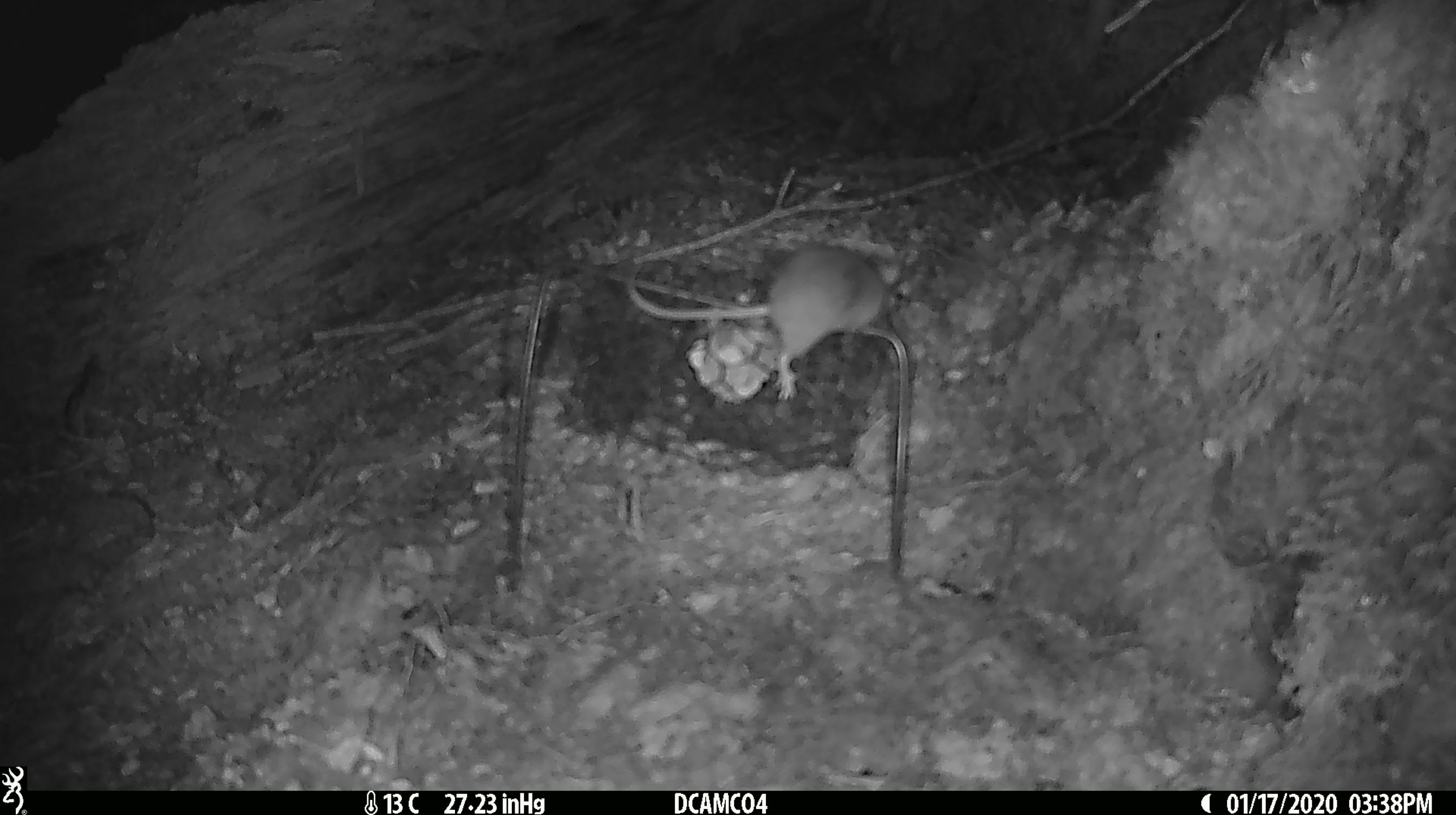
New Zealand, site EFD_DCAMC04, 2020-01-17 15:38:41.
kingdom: Animalia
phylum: Chordata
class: Mammalia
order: Rodentia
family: Muridae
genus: Mus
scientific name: Mus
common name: mouse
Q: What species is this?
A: Mouse (Mus).